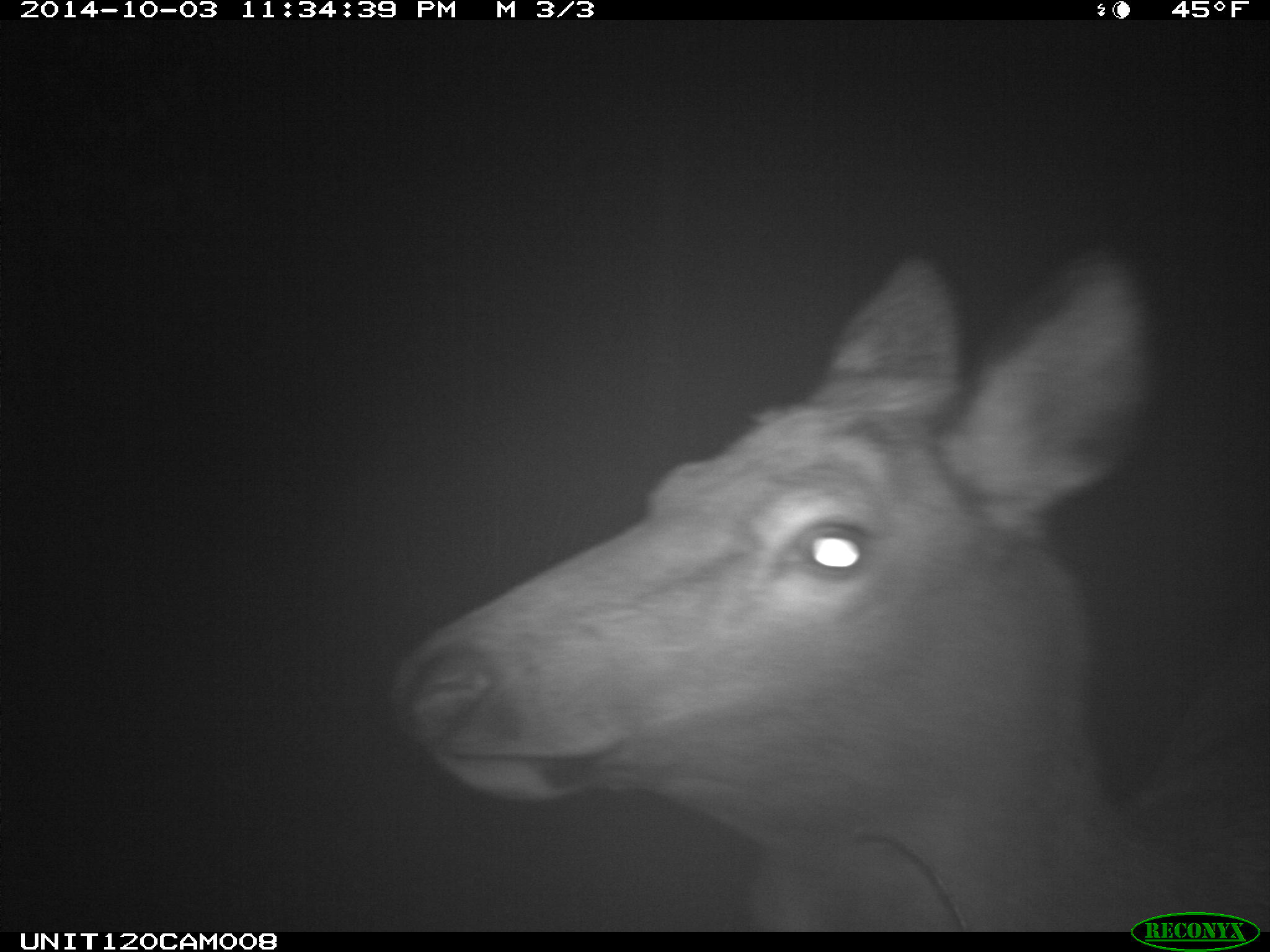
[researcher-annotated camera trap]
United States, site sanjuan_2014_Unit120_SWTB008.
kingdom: Animalia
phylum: Chordata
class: Mammalia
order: Artiodactyla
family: Cervidae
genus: Cervus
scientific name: Cervus elaphus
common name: red deer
Cervus elaphus (red deer).